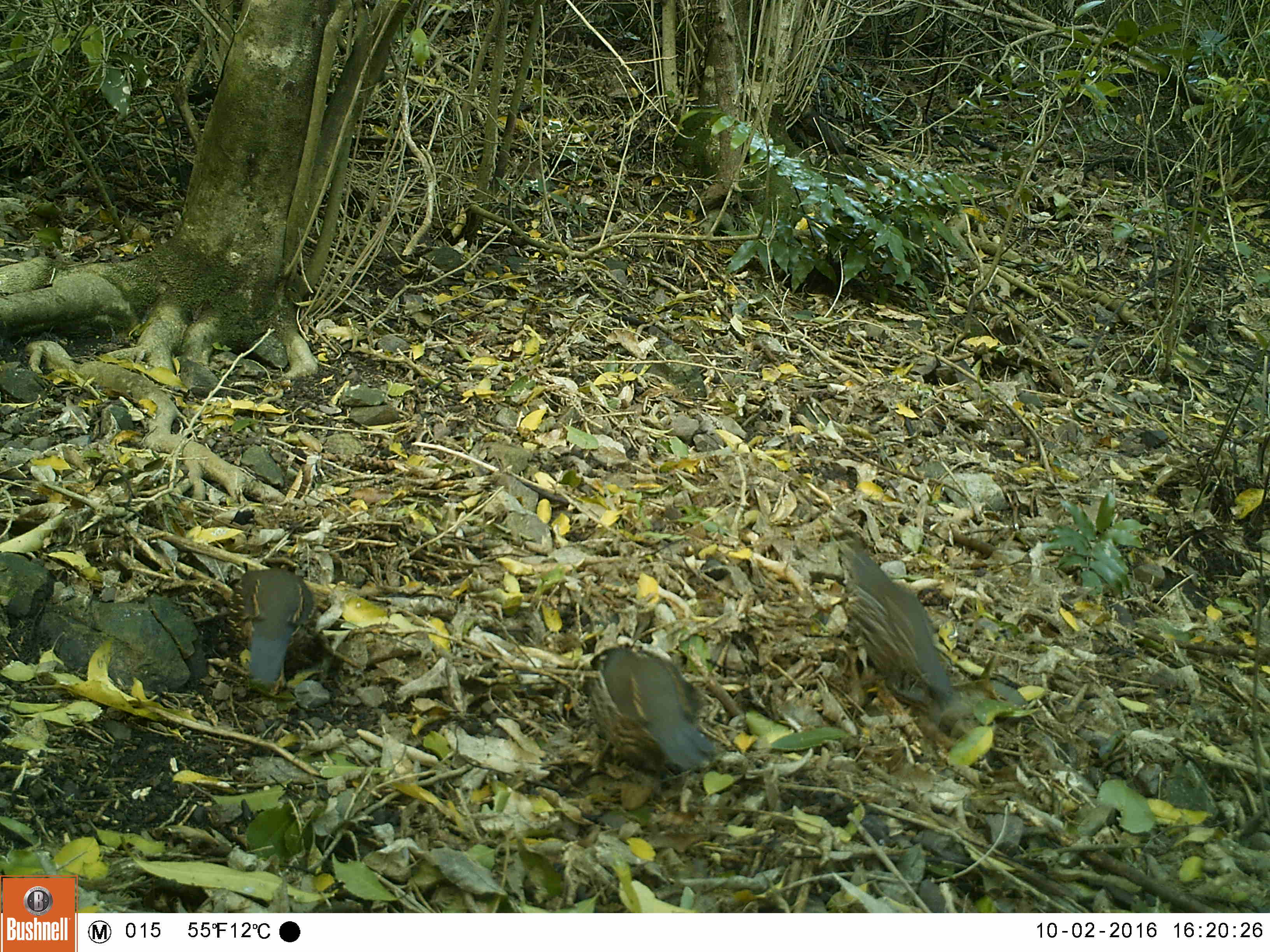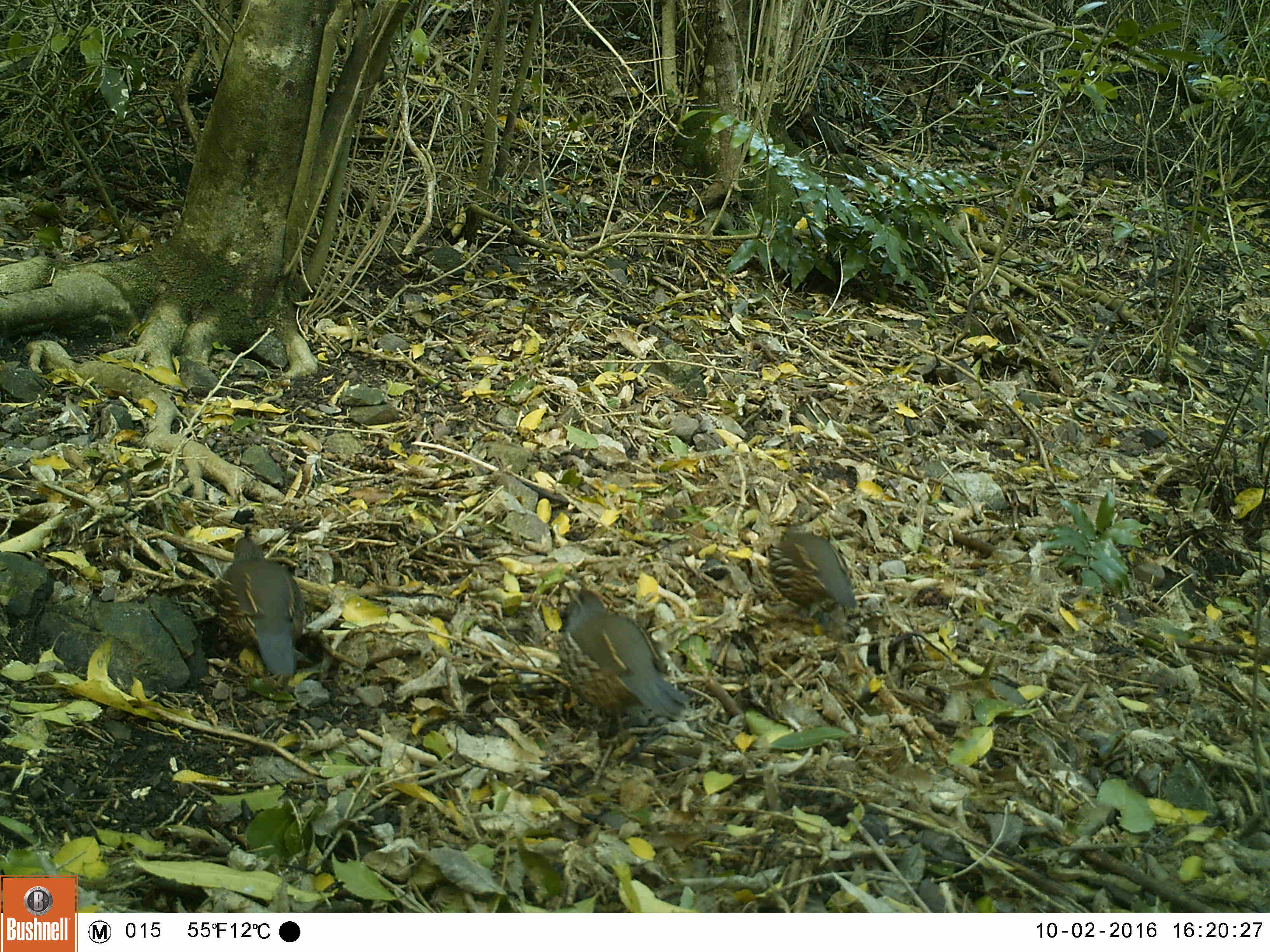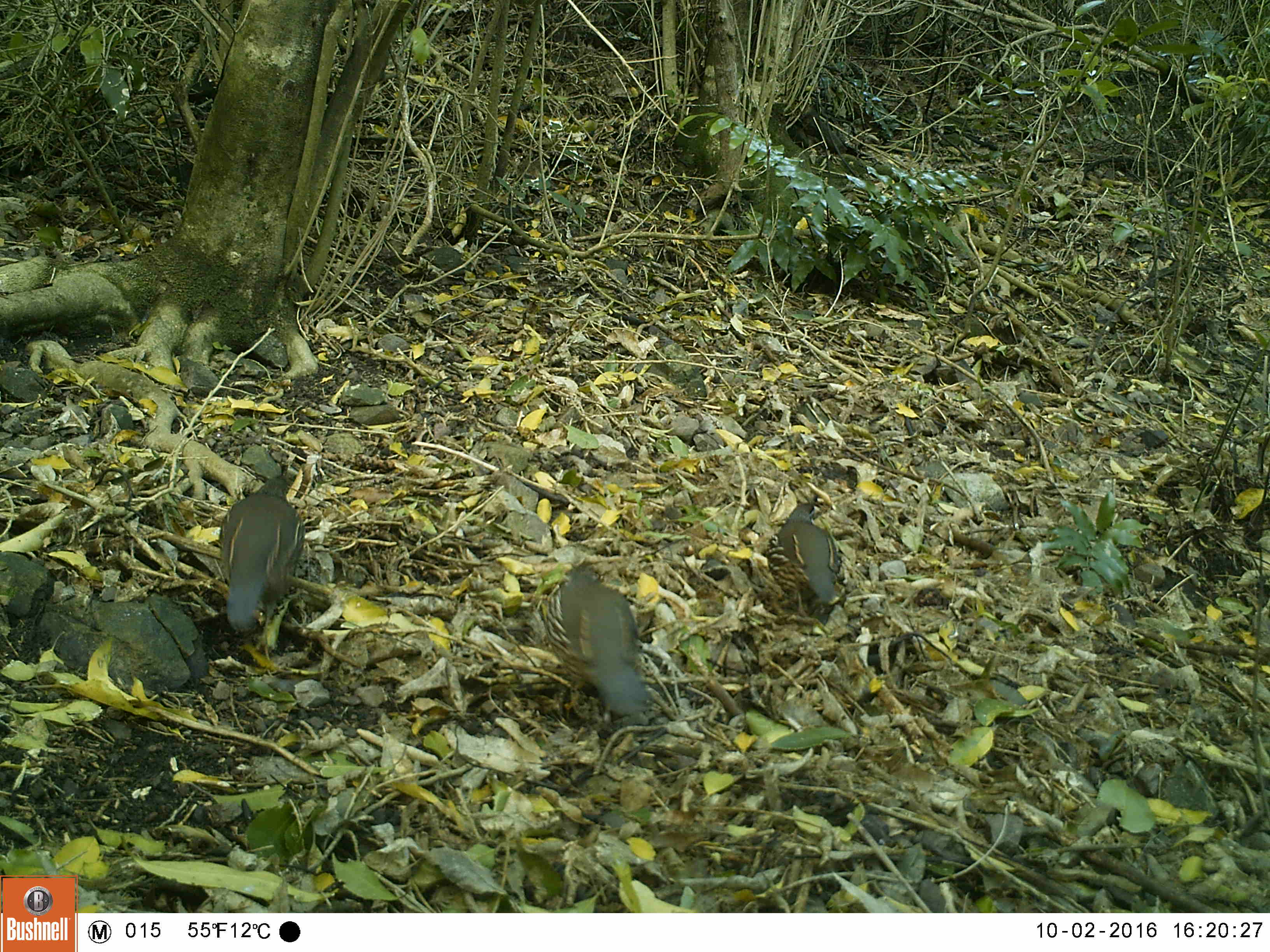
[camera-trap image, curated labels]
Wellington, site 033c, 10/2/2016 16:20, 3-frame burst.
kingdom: Animalia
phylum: Chordata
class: Aves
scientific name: Aves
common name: bird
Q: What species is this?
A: Bird (Aves).